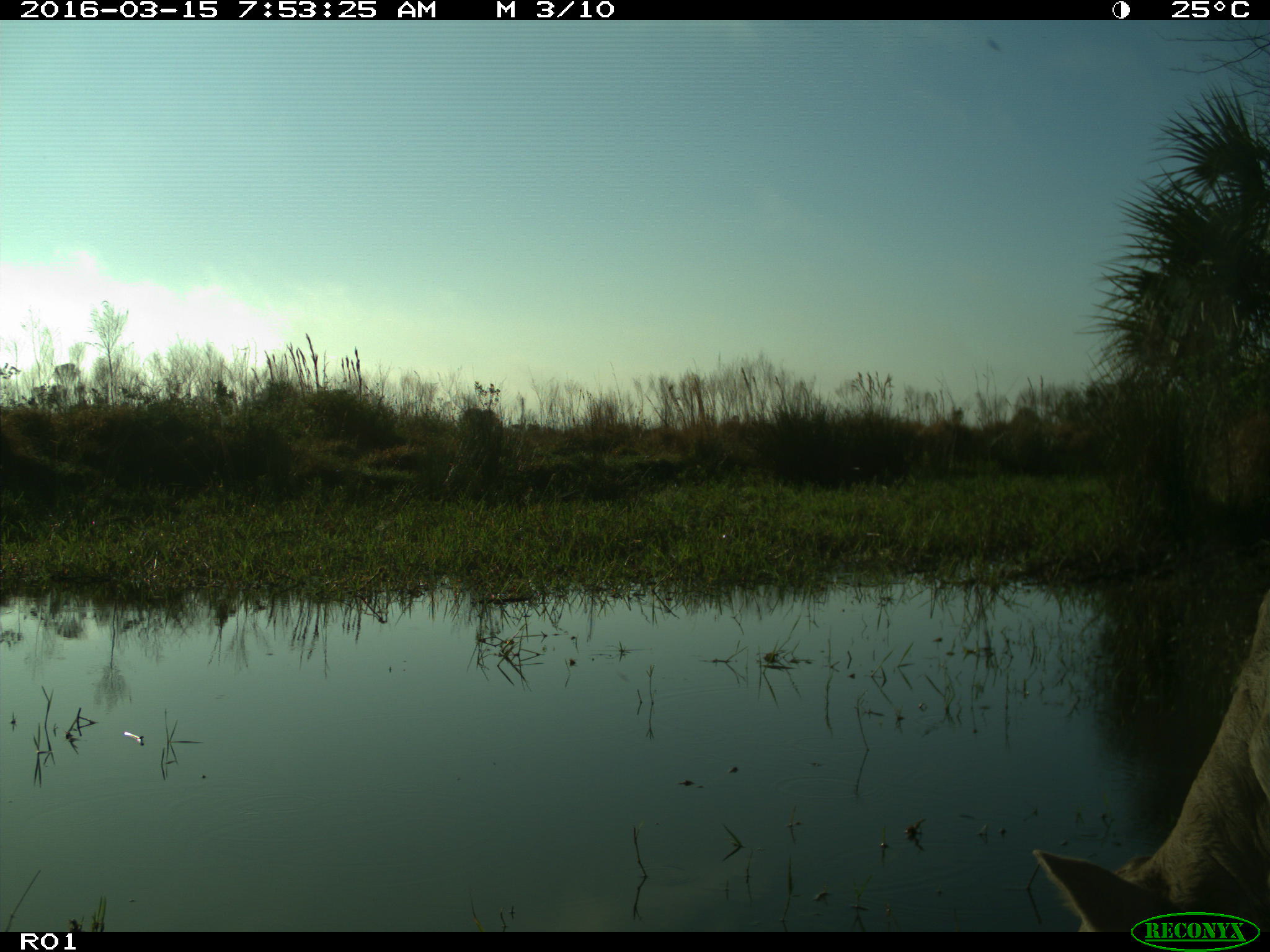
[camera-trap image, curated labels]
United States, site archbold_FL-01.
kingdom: Animalia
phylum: Chordata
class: Mammalia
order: Artiodactyla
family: Bovidae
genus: Bos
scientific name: Bos taurus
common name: domestic cow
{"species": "Bos taurus (domestic cow)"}